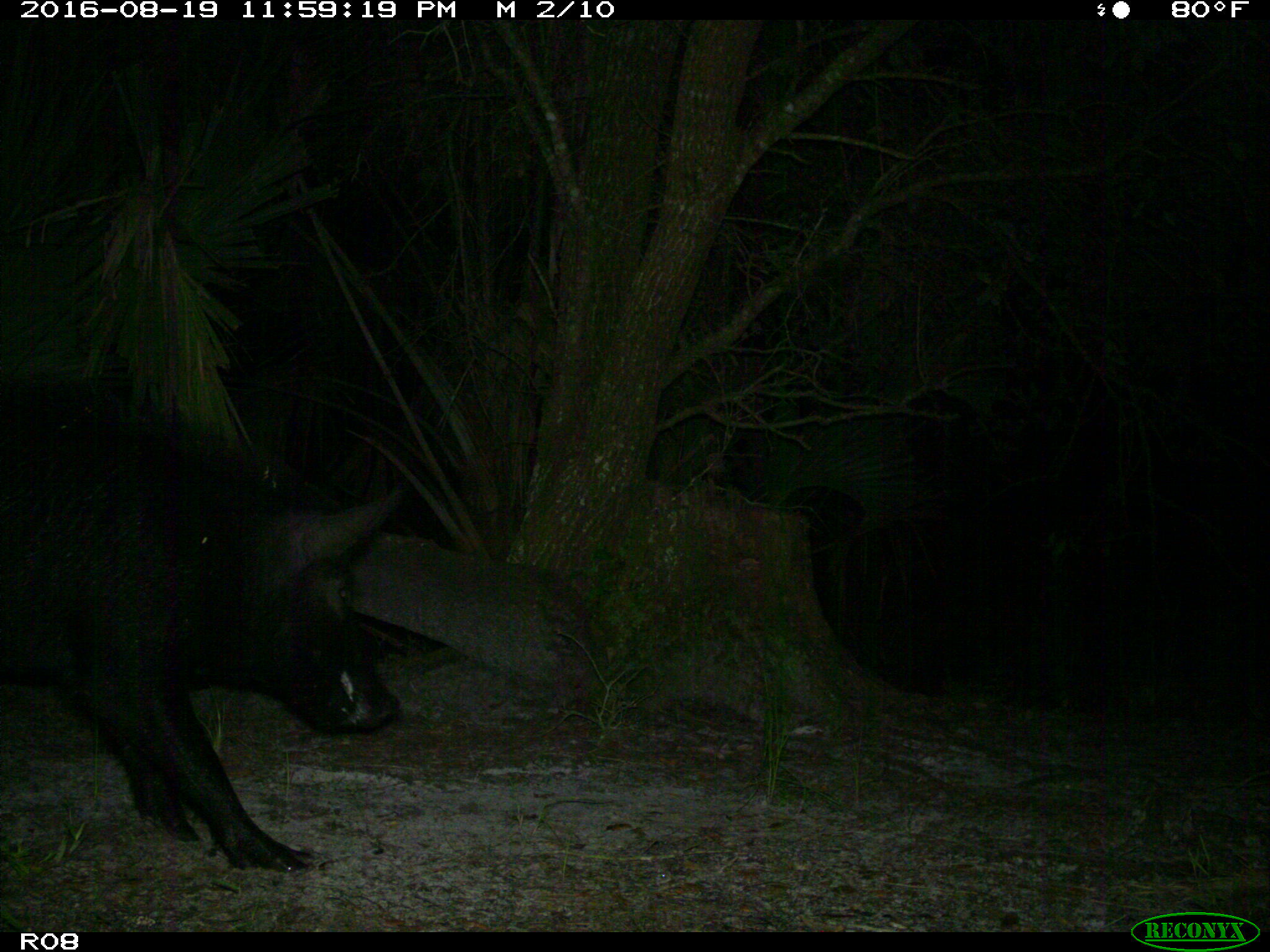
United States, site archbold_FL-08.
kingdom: Animalia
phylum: Chordata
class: Mammalia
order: Artiodactyla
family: Suidae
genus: Sus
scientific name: Sus scrofa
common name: wild boar